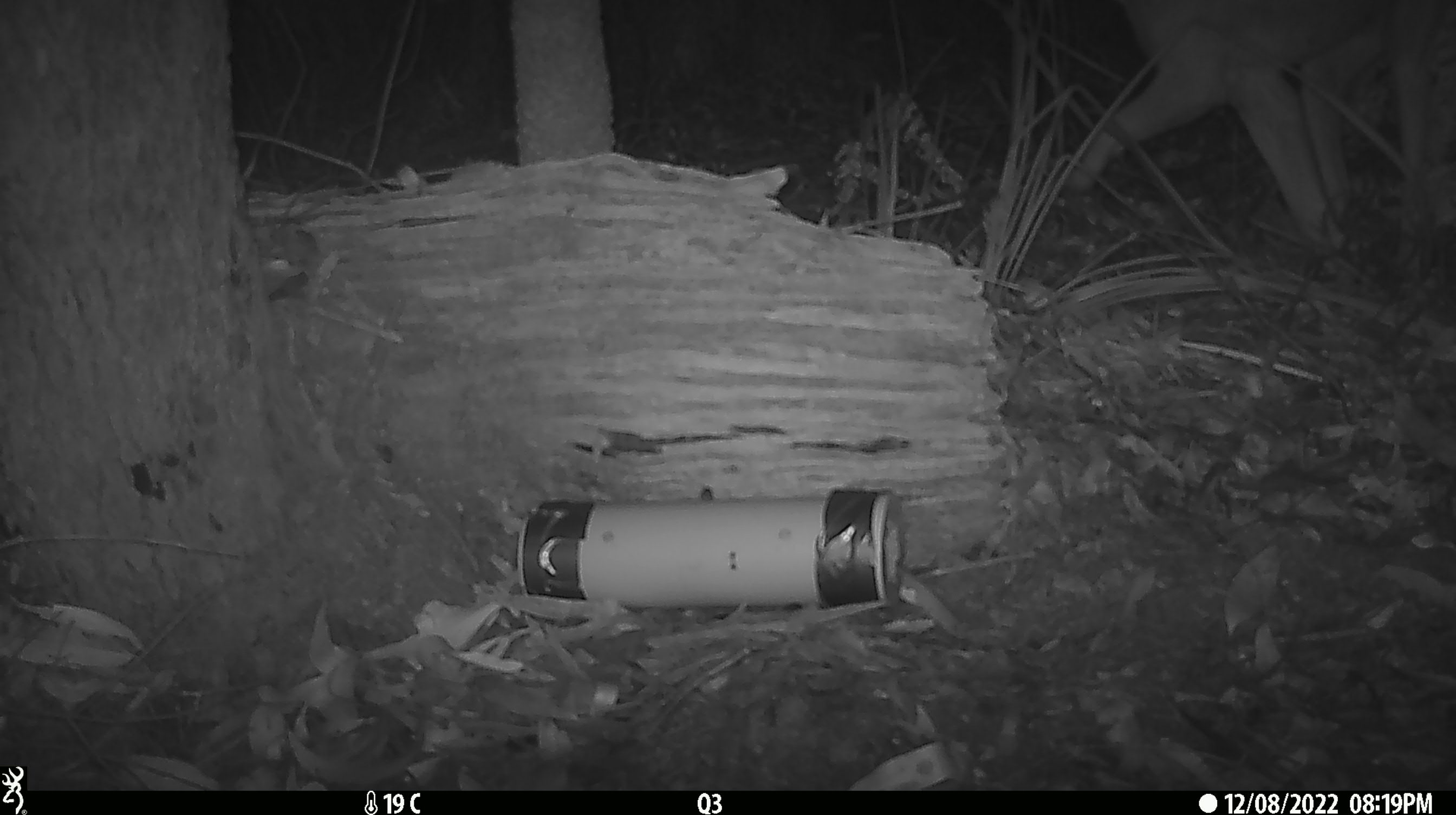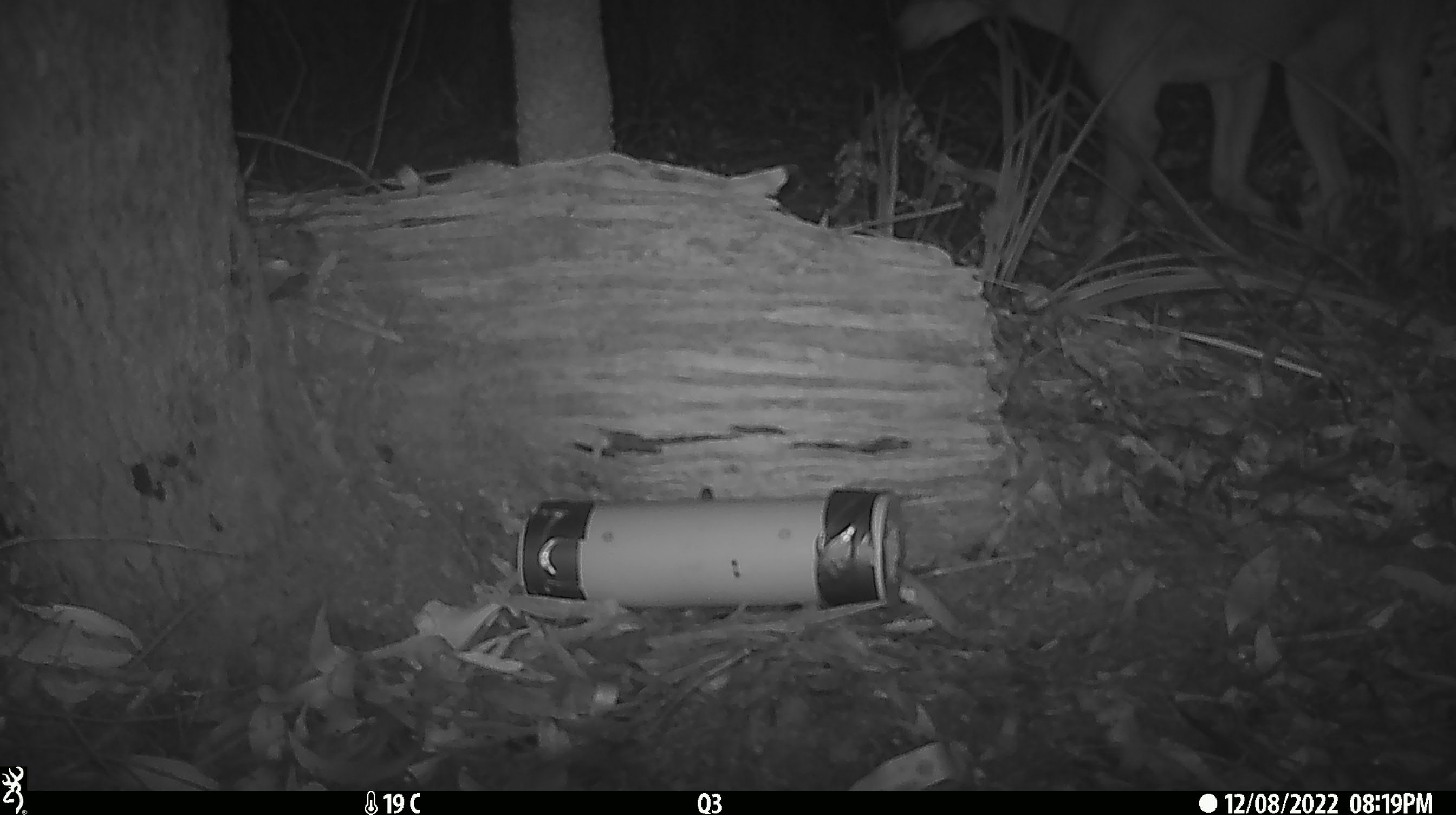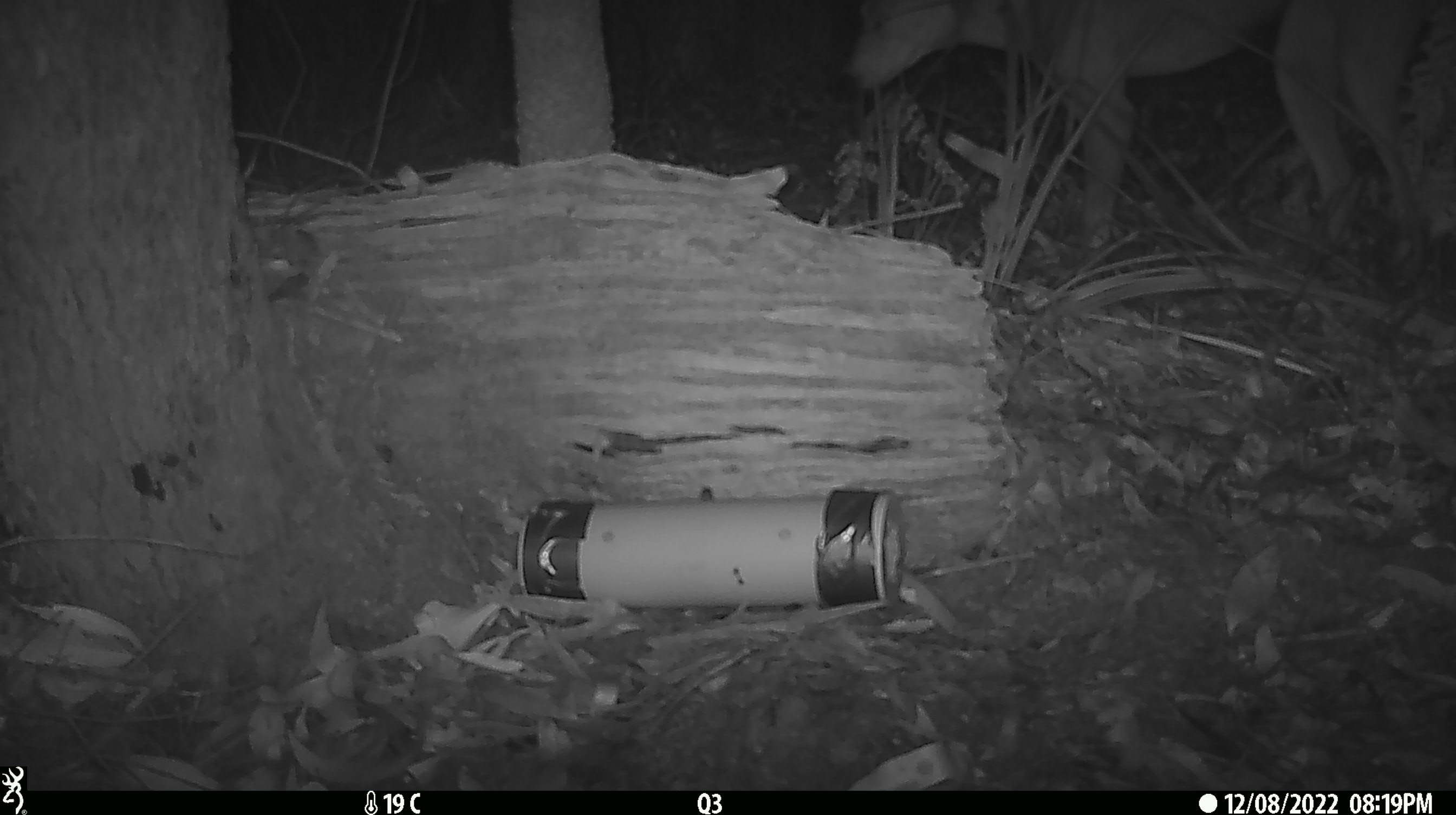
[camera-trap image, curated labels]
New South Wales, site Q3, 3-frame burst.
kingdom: Animalia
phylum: Chordata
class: Mammalia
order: Carnivora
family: Canidae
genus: Canis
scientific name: Canis familiaris dingo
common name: dingo